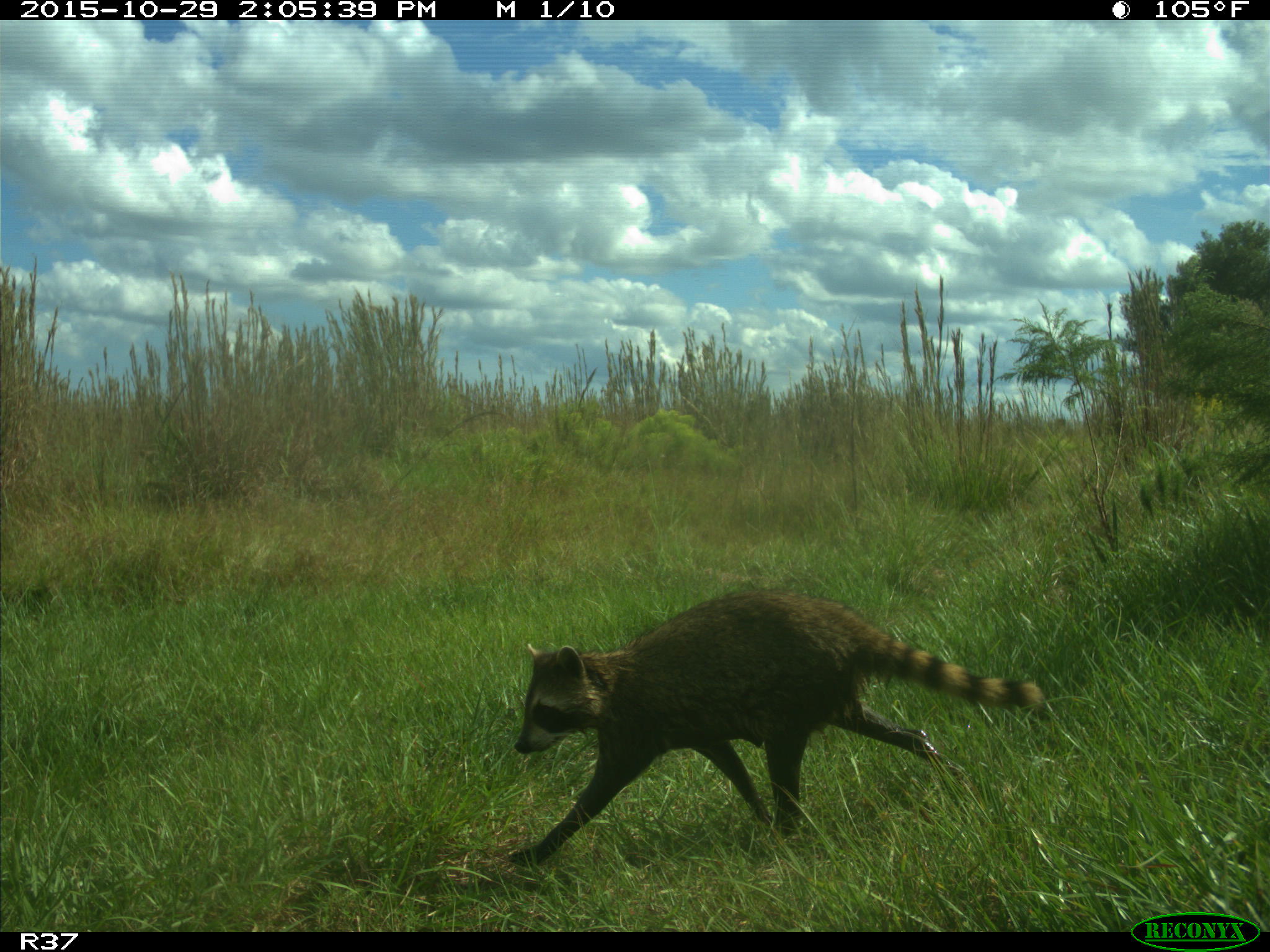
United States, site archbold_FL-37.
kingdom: Animalia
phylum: Chordata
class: Mammalia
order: Carnivora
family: Procyonidae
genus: Procyon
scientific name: Procyon lotor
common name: common raccoon